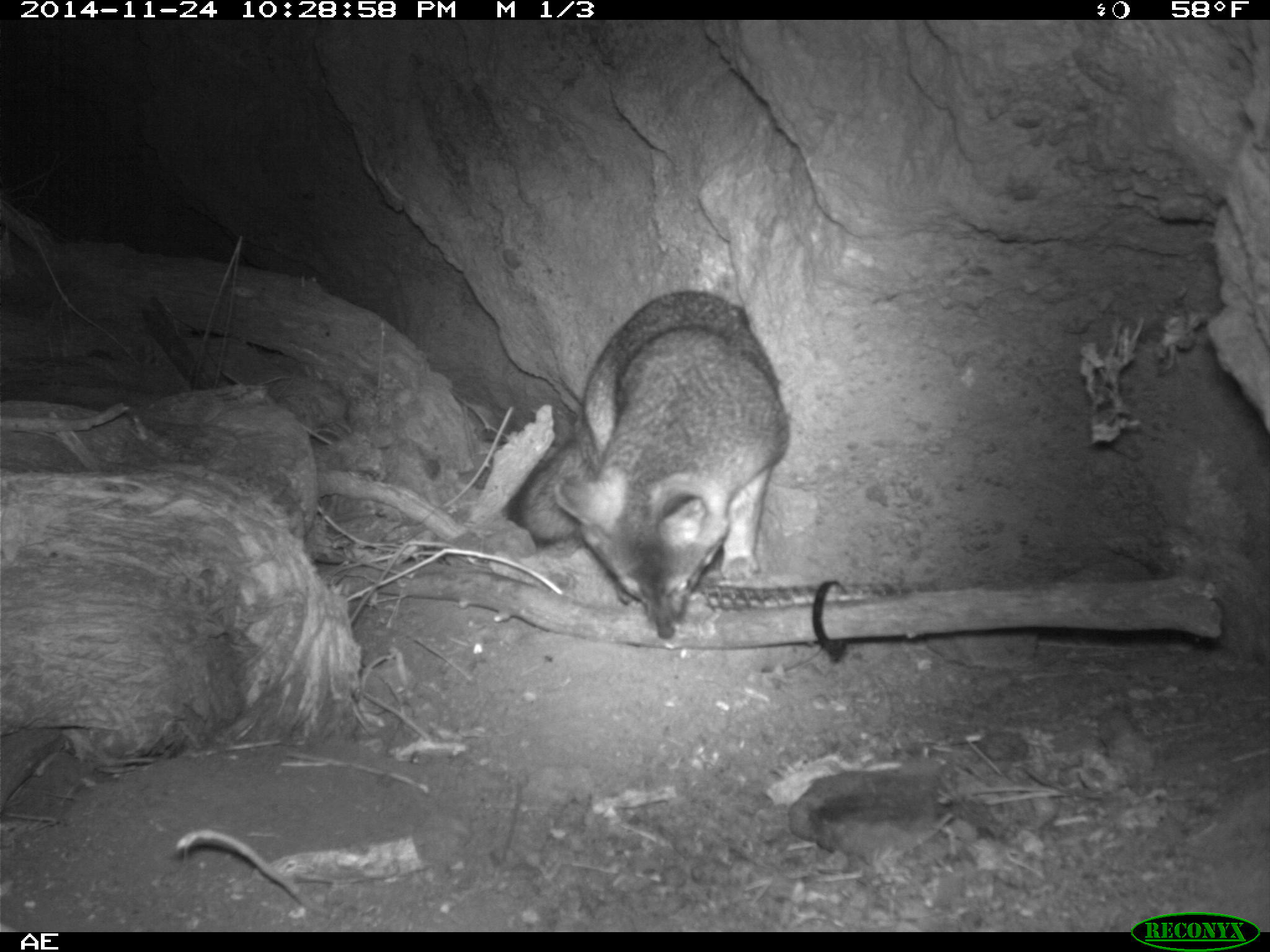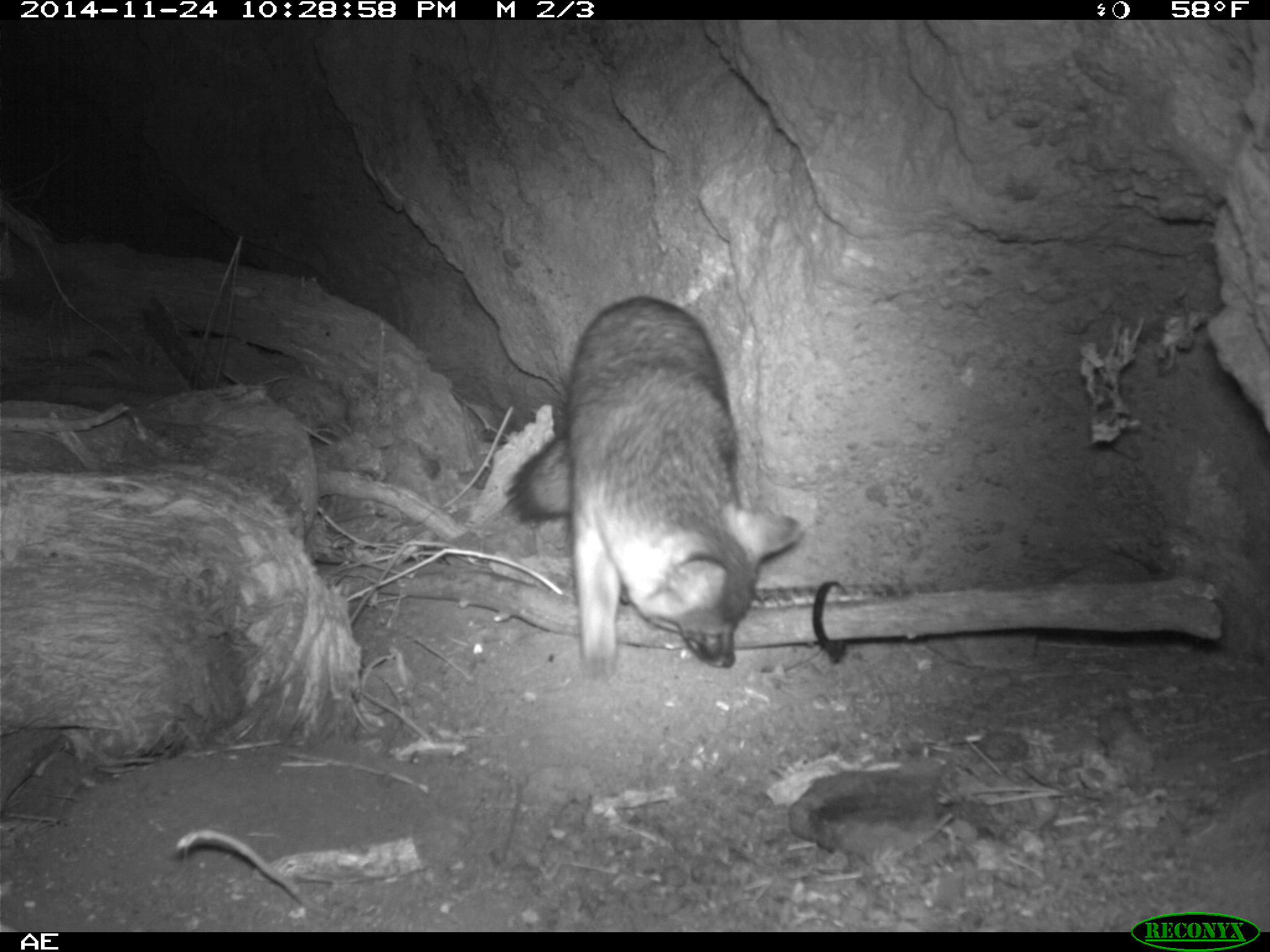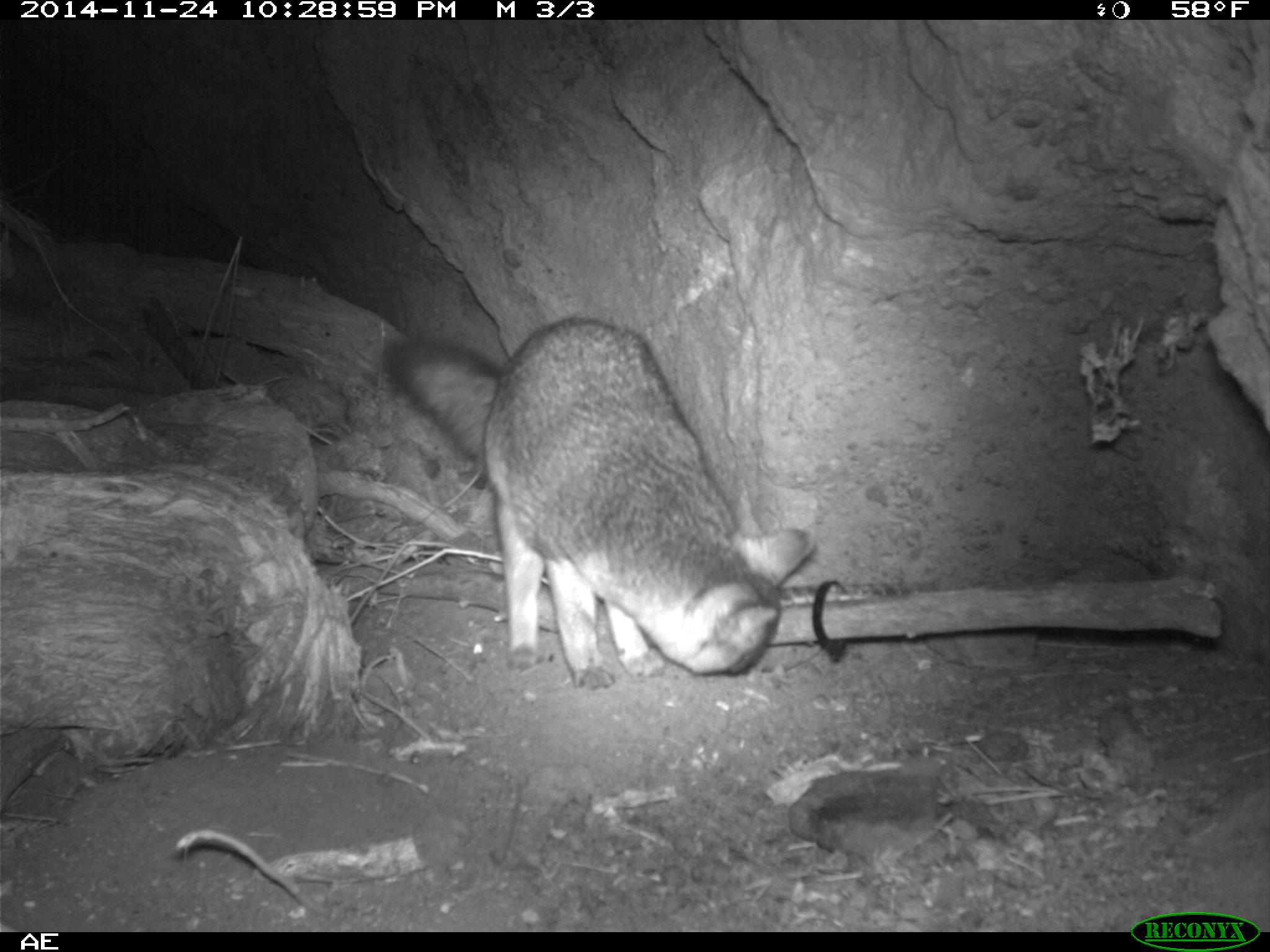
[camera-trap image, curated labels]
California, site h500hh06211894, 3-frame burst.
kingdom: Animalia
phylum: Chordata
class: Mammalia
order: Carnivora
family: Canidae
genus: Urocyon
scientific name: Urocyon littoralis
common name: island fox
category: fox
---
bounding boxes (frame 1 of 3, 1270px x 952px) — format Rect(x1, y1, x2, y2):
fox: Rect(501, 290, 790, 638)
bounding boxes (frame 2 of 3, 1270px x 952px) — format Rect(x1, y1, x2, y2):
fox: Rect(503, 295, 799, 681)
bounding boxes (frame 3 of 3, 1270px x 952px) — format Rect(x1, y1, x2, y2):
fox: Rect(382, 315, 815, 689)